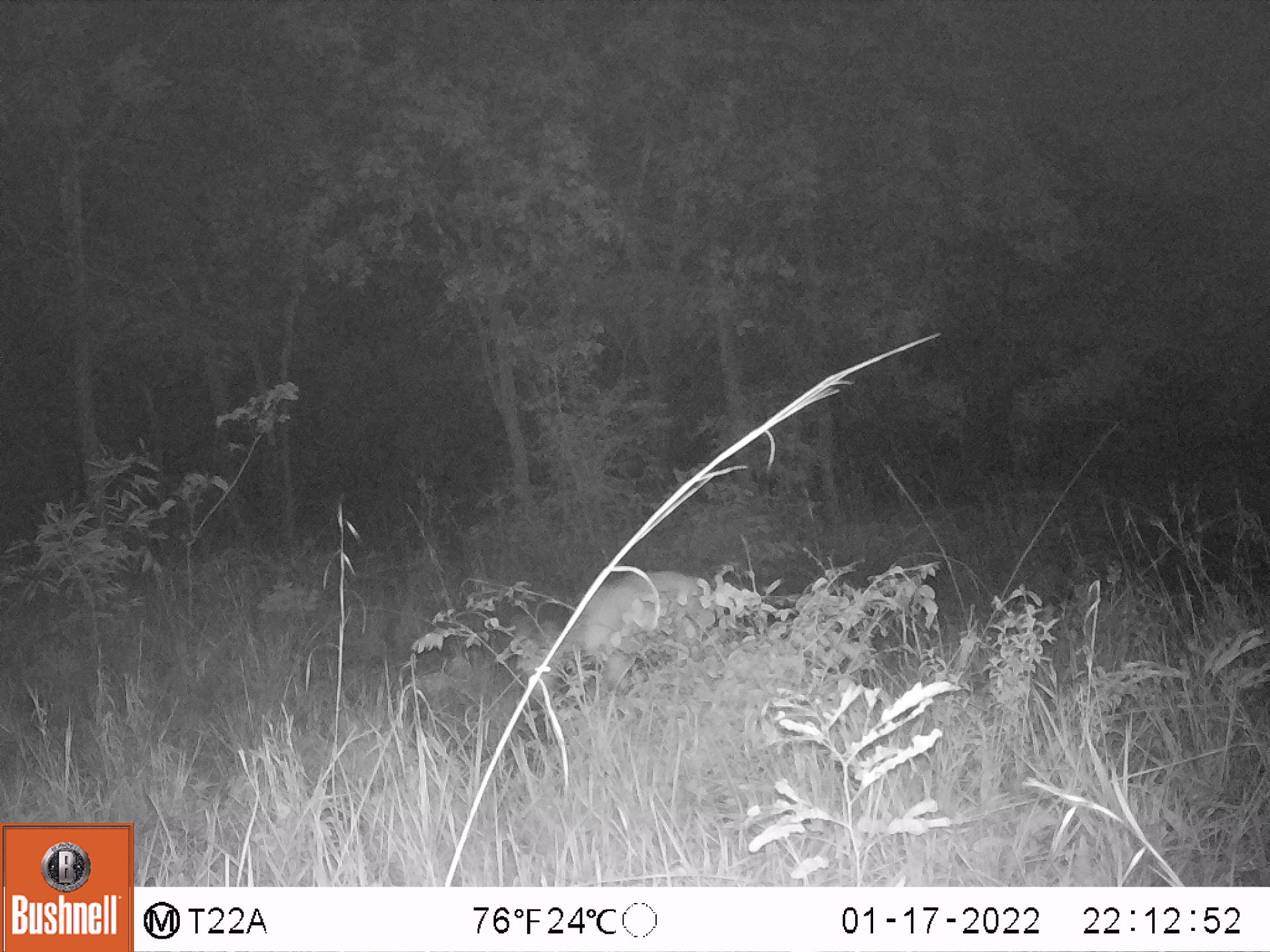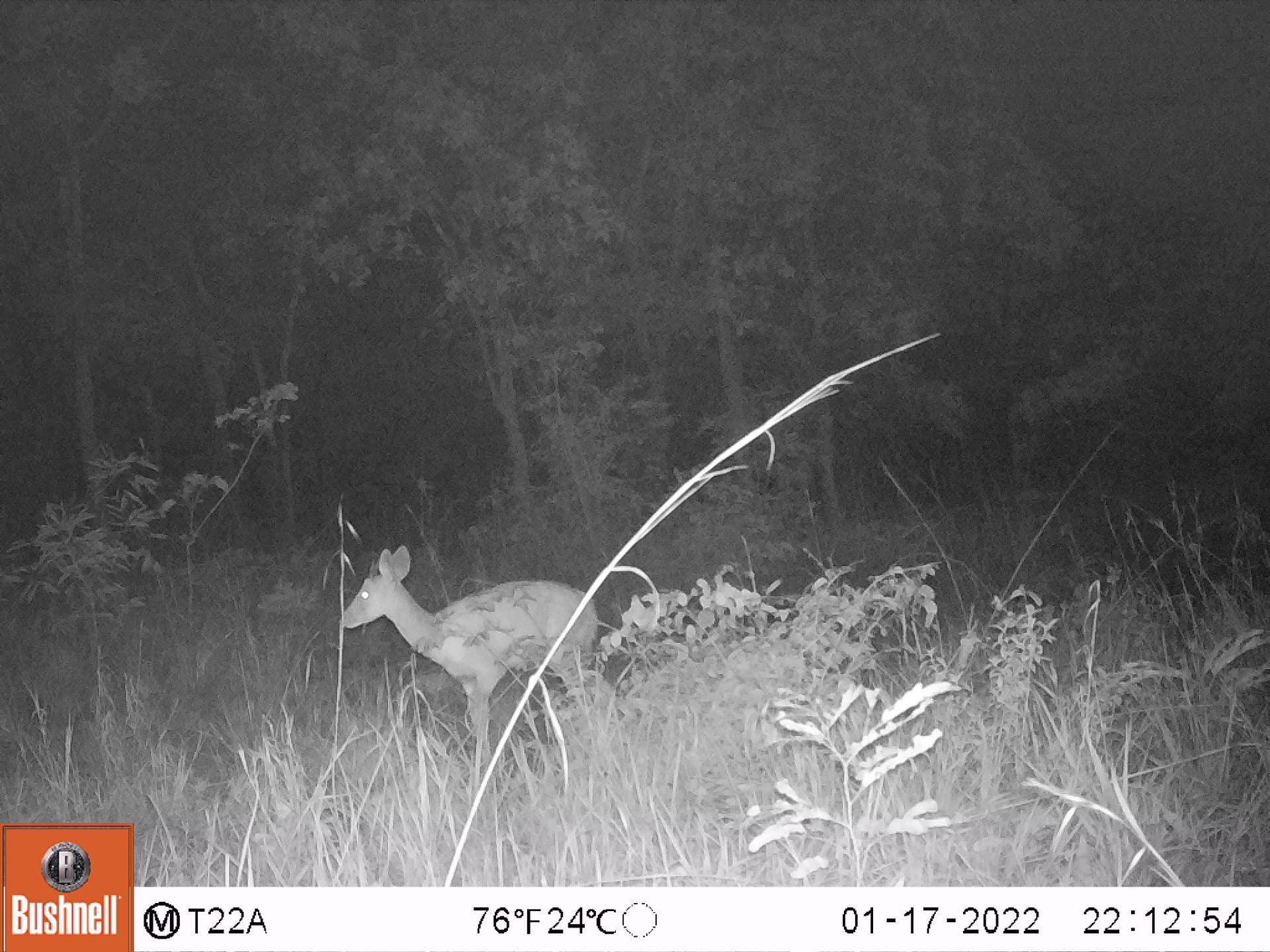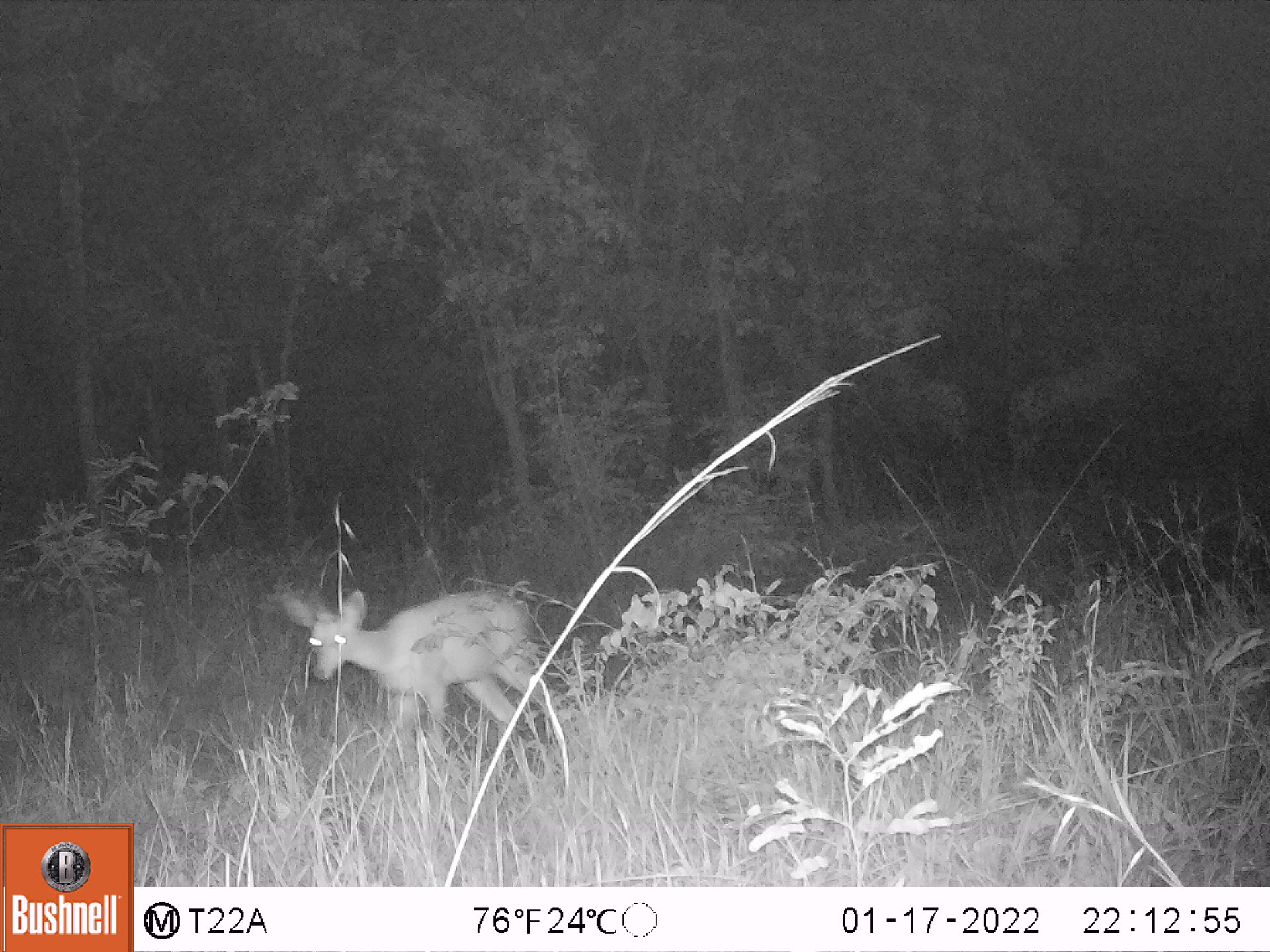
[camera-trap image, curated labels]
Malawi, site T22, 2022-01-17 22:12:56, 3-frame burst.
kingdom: Animalia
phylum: Chordata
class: Mammalia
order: Artiodactyla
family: Bovidae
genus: Tragelaphus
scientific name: Tragelaphus sylvaticus sylvaticus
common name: cape bushbuck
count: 1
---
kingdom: Animalia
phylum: Chordata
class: Mammalia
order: Artiodactyla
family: Bovidae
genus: Redunca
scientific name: Redunca arundinum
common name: southern reedbuck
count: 1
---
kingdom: Animalia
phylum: Chordata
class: Mammalia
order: Artiodactyla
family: Bovidae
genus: Sylvicapra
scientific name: Sylvicapra grimmia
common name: common duiker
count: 1